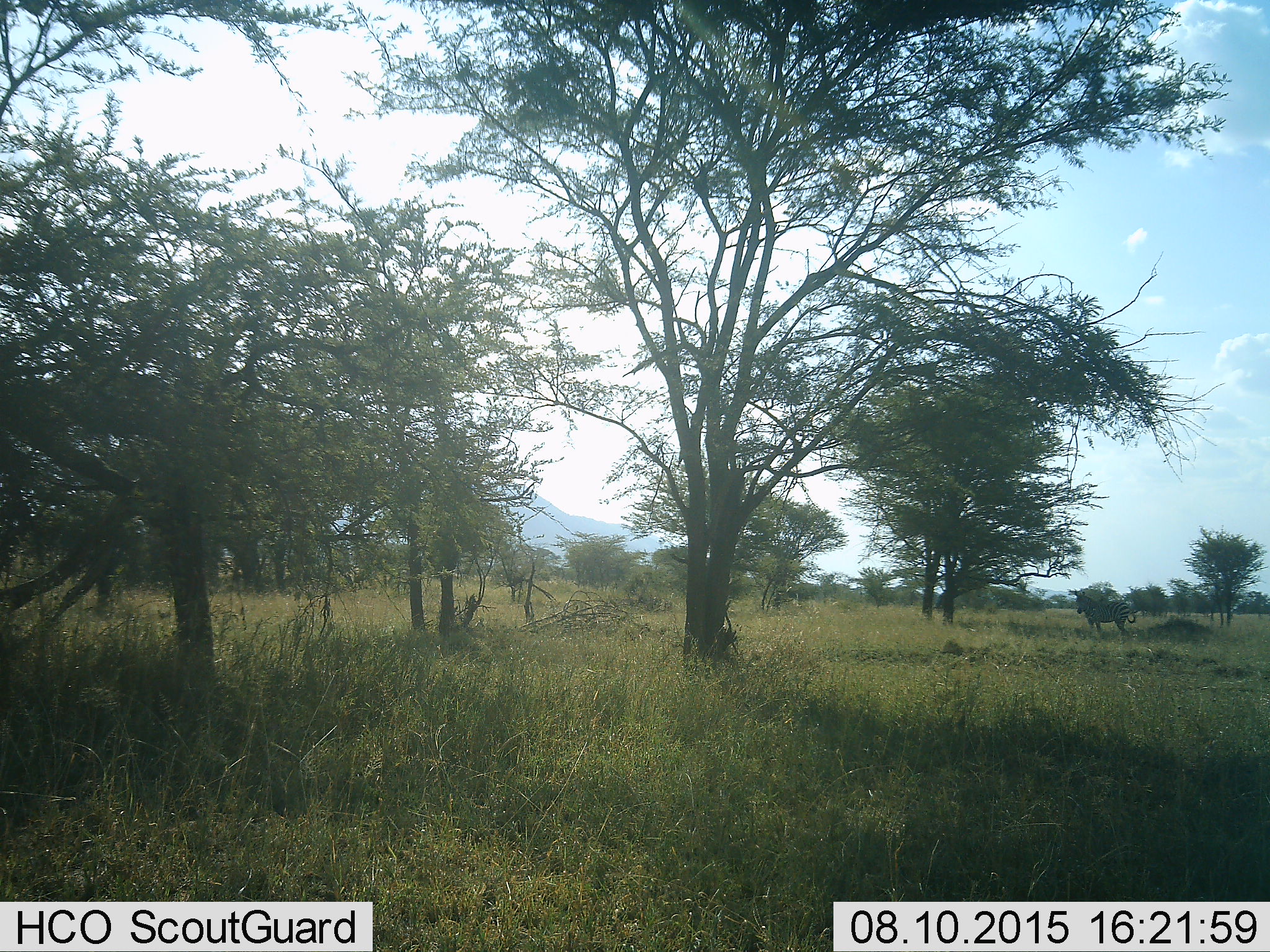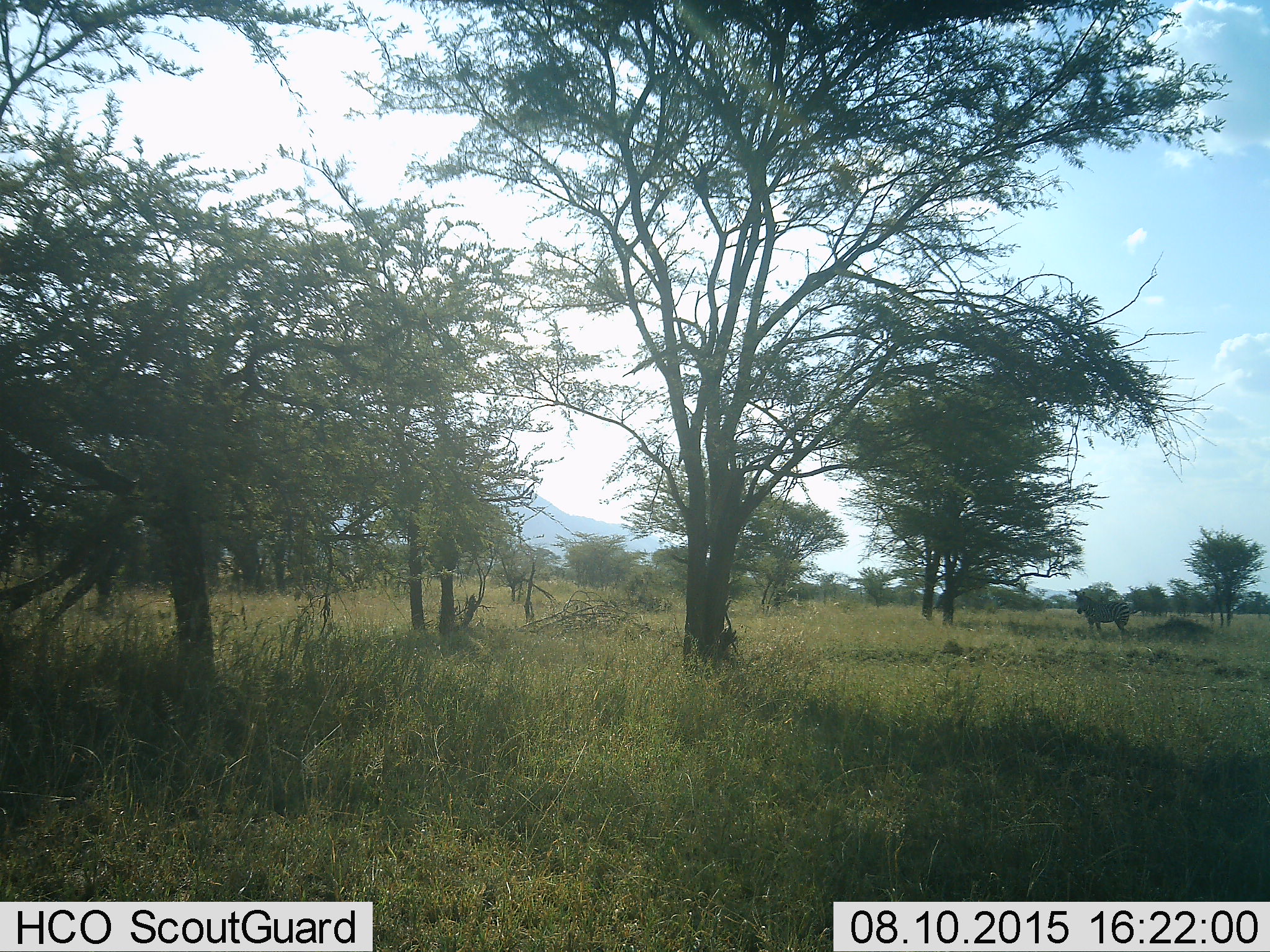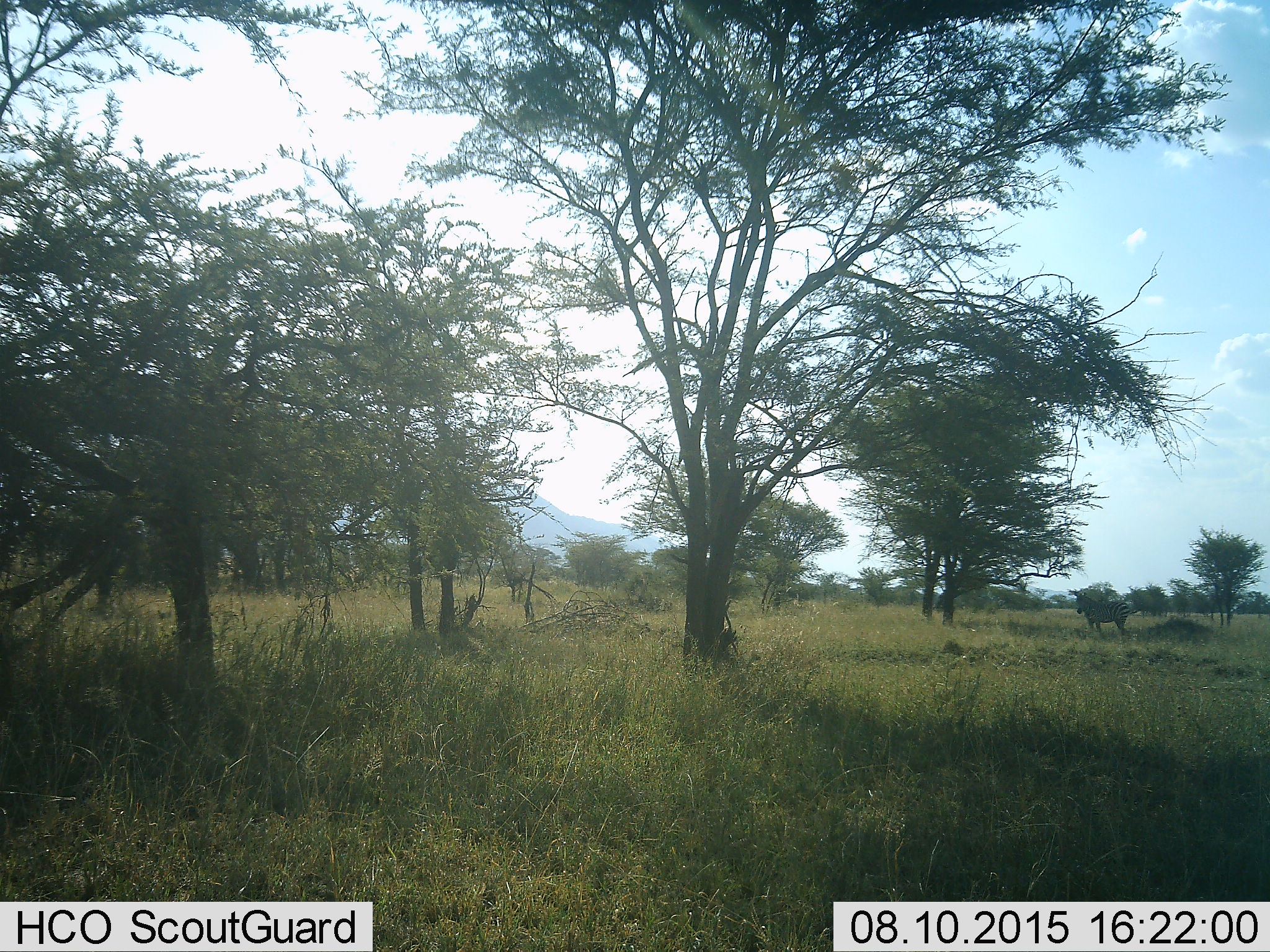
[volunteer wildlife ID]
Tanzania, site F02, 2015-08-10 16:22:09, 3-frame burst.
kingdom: Animalia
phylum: Chordata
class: Mammalia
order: Perissodactyla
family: Equidae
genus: Equus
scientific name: Equus quagga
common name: plains zebra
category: zebra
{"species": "zebra (plains zebra) (Equus quagga)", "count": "1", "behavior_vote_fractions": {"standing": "93%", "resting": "7%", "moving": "7%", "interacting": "0%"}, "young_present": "0%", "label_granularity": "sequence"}